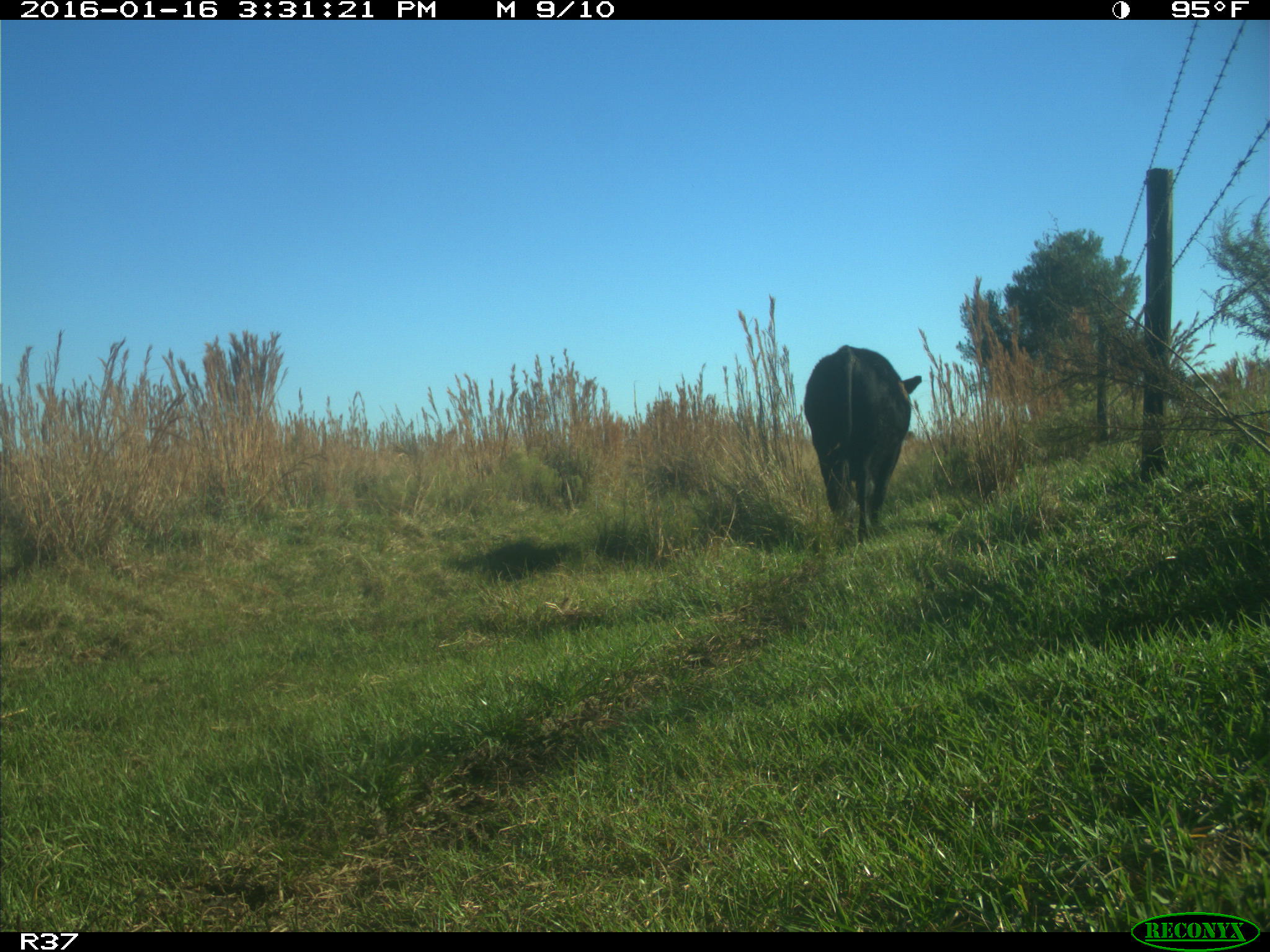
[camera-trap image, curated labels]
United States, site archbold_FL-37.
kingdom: Animalia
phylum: Chordata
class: Mammalia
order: Artiodactyla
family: Bovidae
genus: Bos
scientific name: Bos taurus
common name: domestic cow